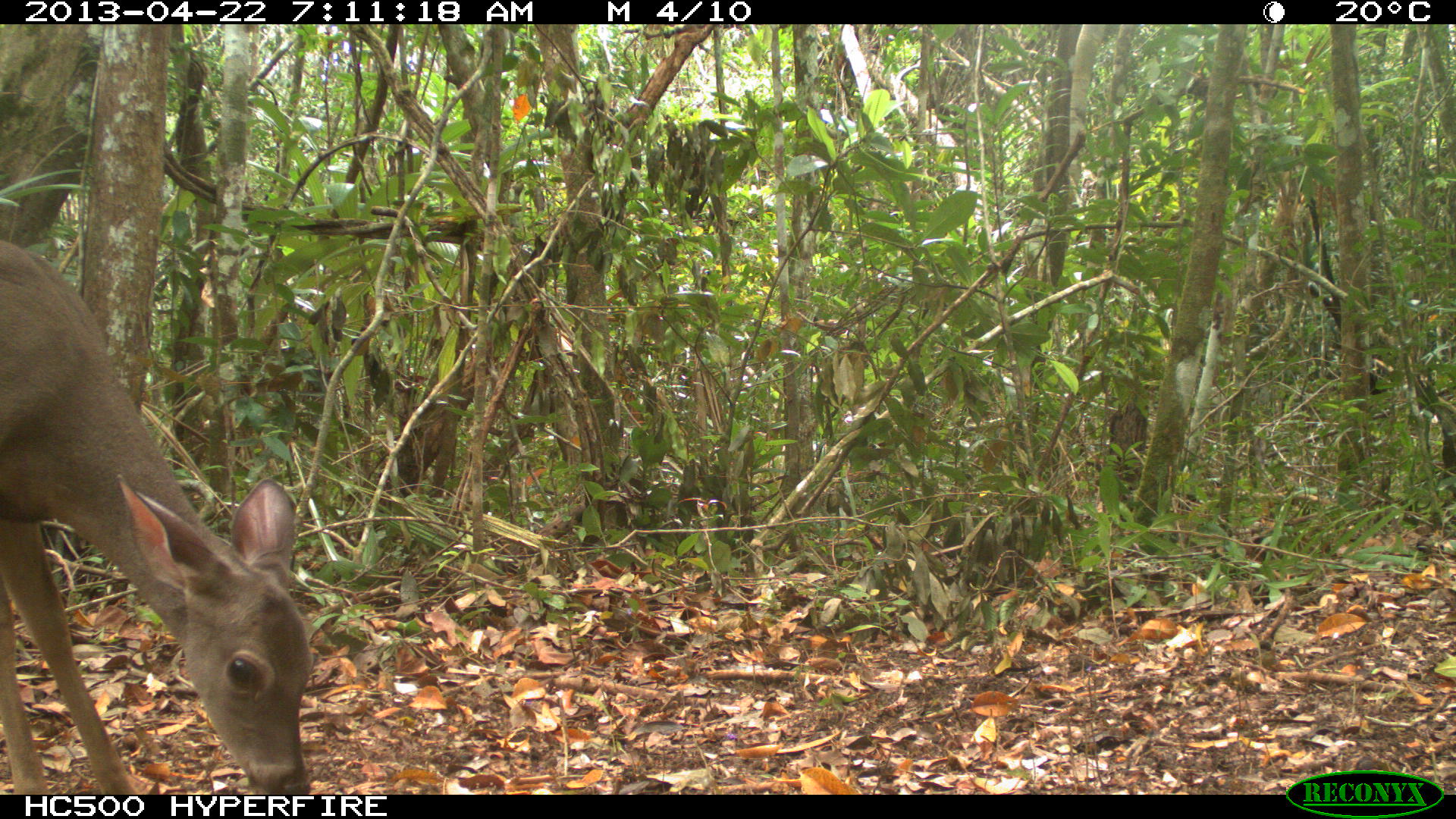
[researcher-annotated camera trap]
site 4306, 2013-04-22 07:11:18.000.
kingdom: Animalia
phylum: Chordata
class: Mammalia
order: Artiodactyla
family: Cervidae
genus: Odocoileus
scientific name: Odocoileus virginianus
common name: white-tailed deer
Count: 1.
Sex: female.